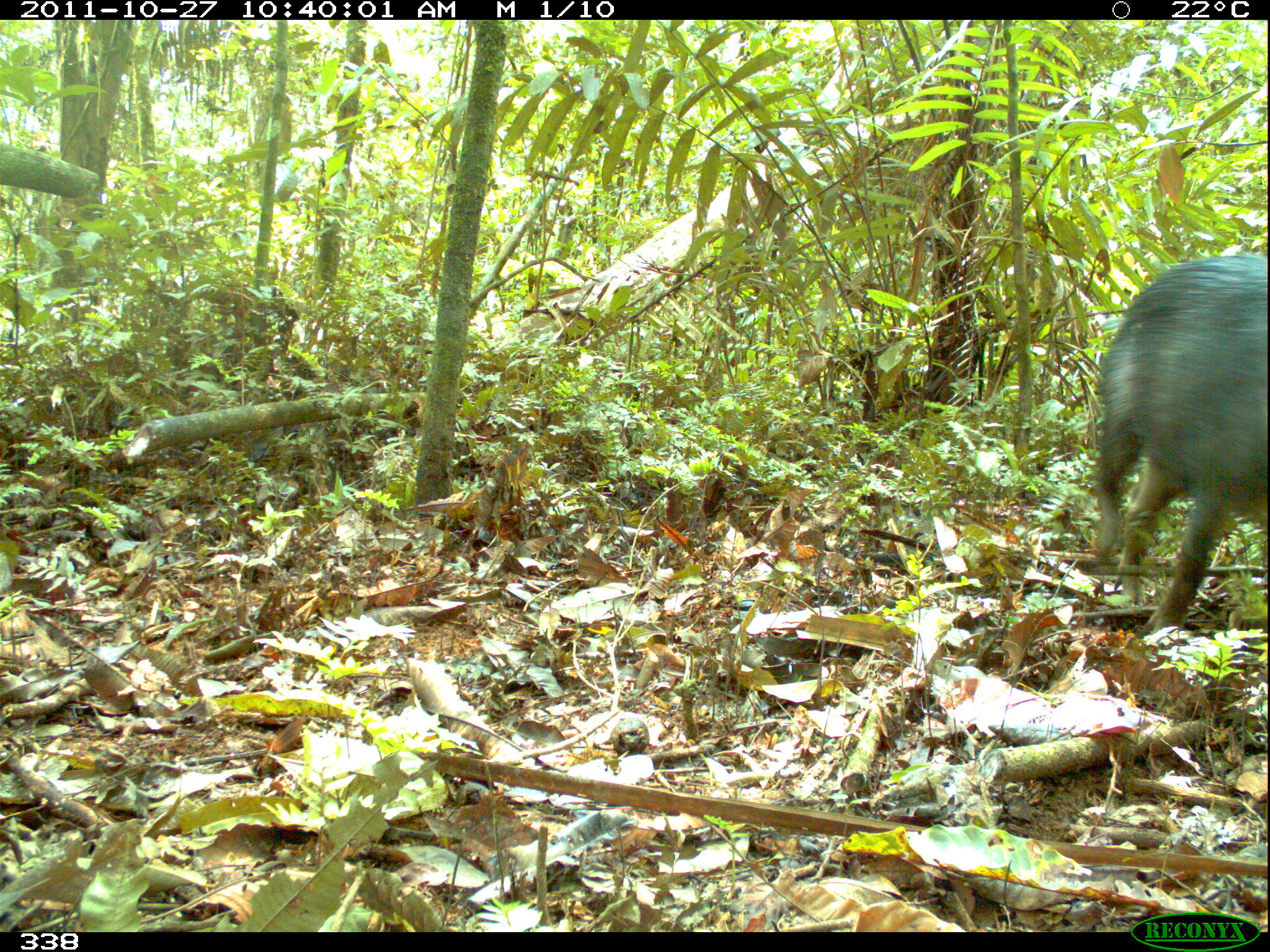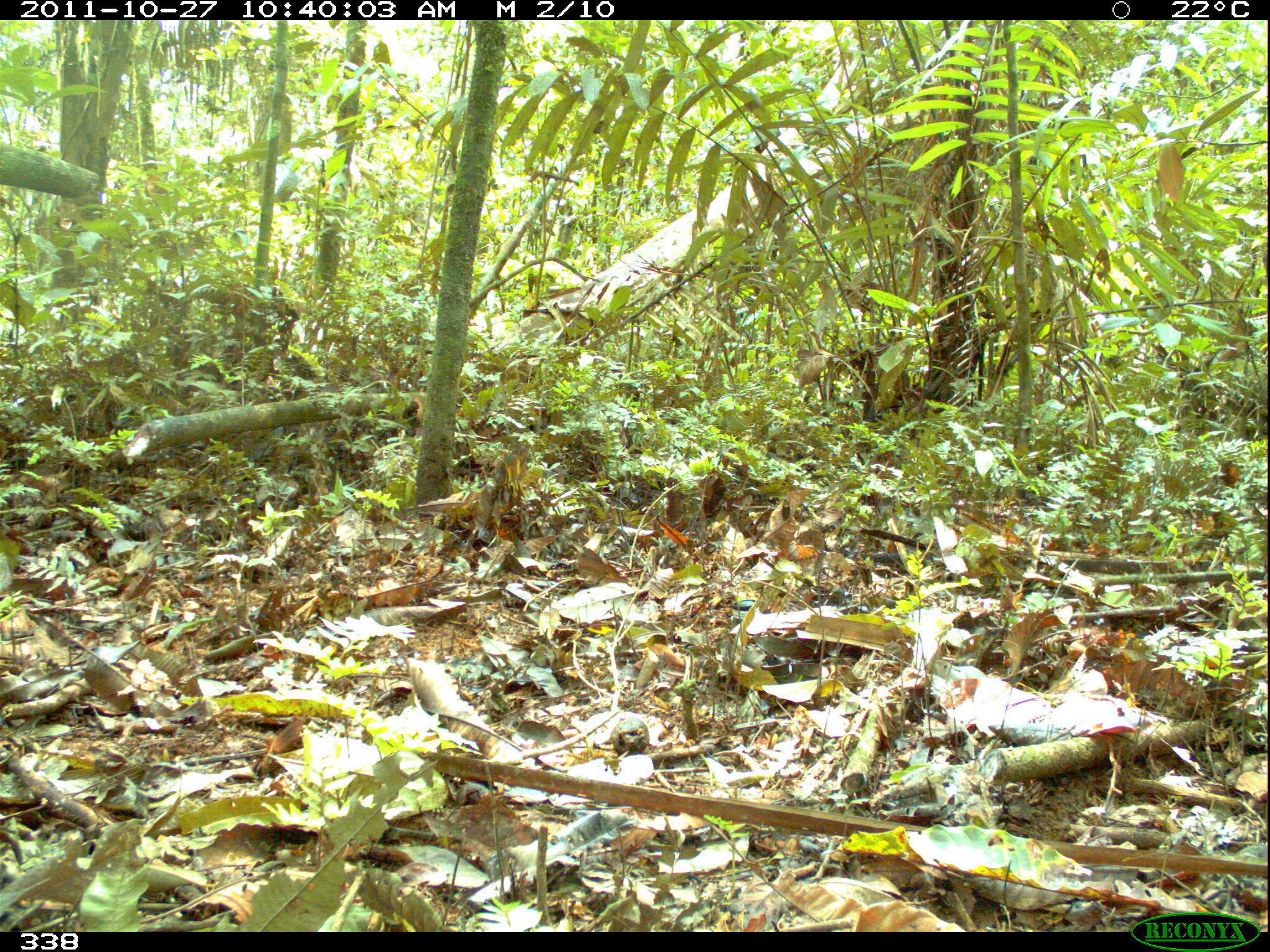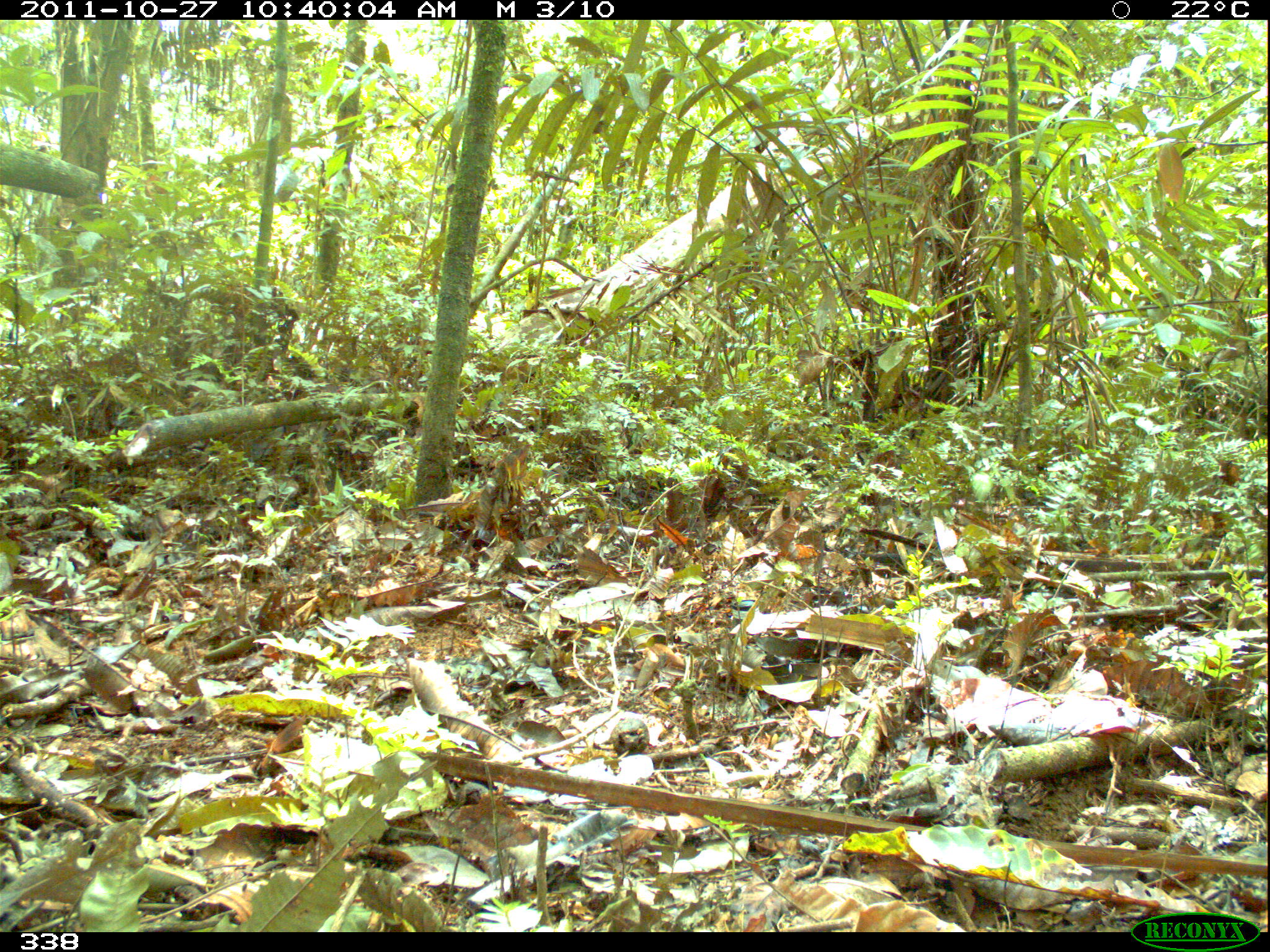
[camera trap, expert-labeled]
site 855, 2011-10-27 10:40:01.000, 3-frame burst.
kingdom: Animalia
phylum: Chordata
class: Mammalia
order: Artiodactyla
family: Tayassuidae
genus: Tayassu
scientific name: Tayassu pecari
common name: white-lipped peccary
Tayassu pecari (white-lipped peccary).